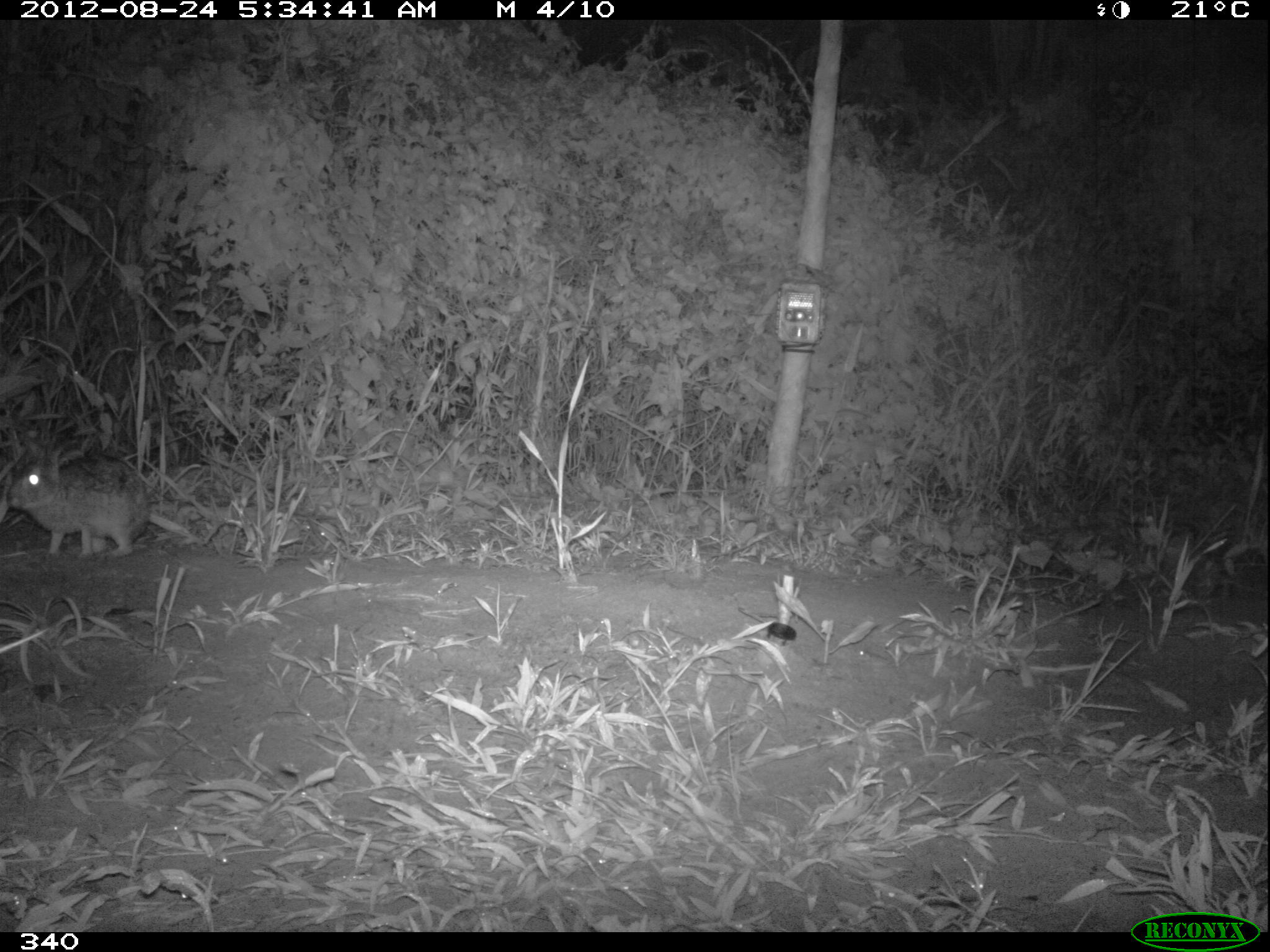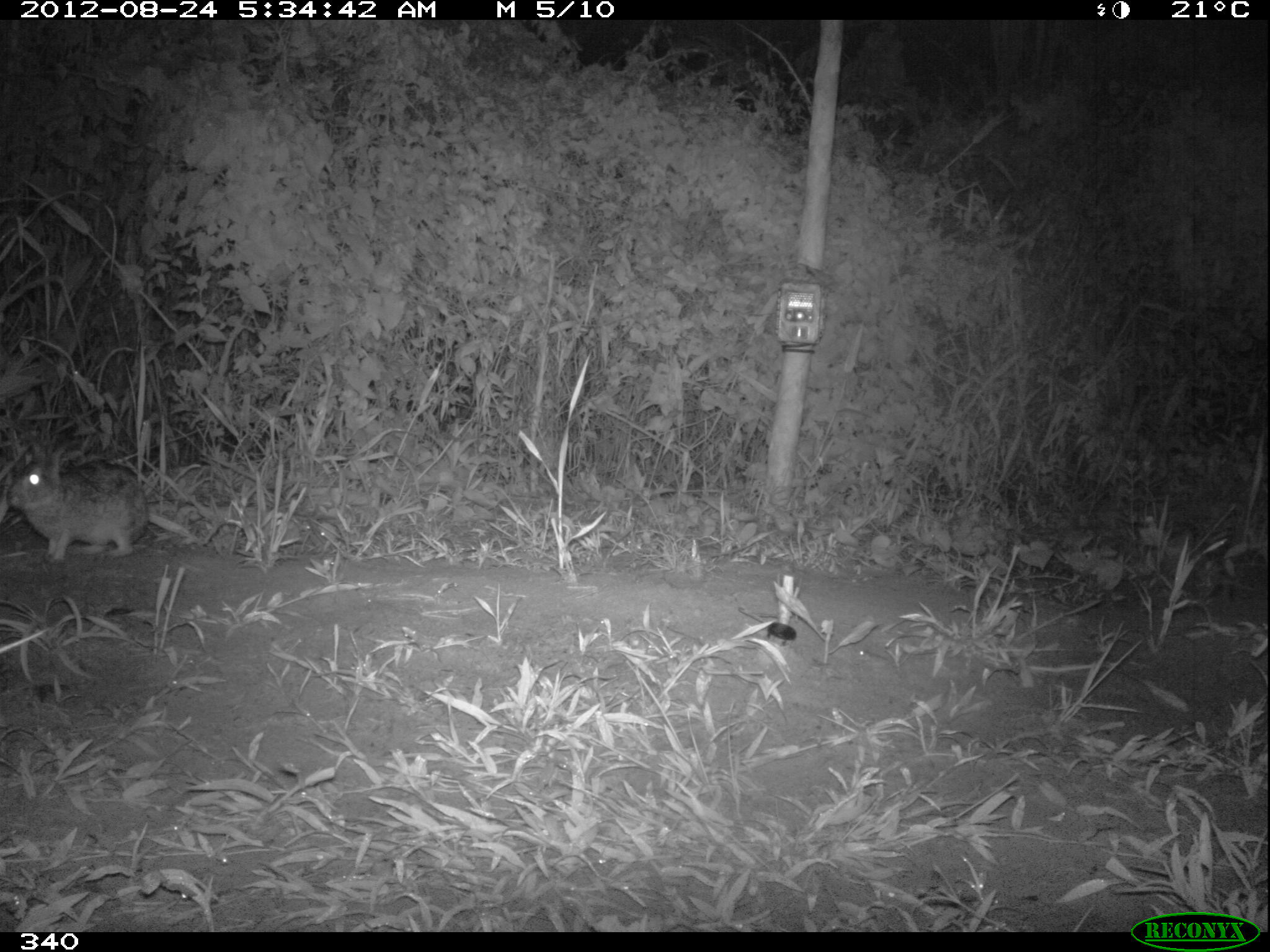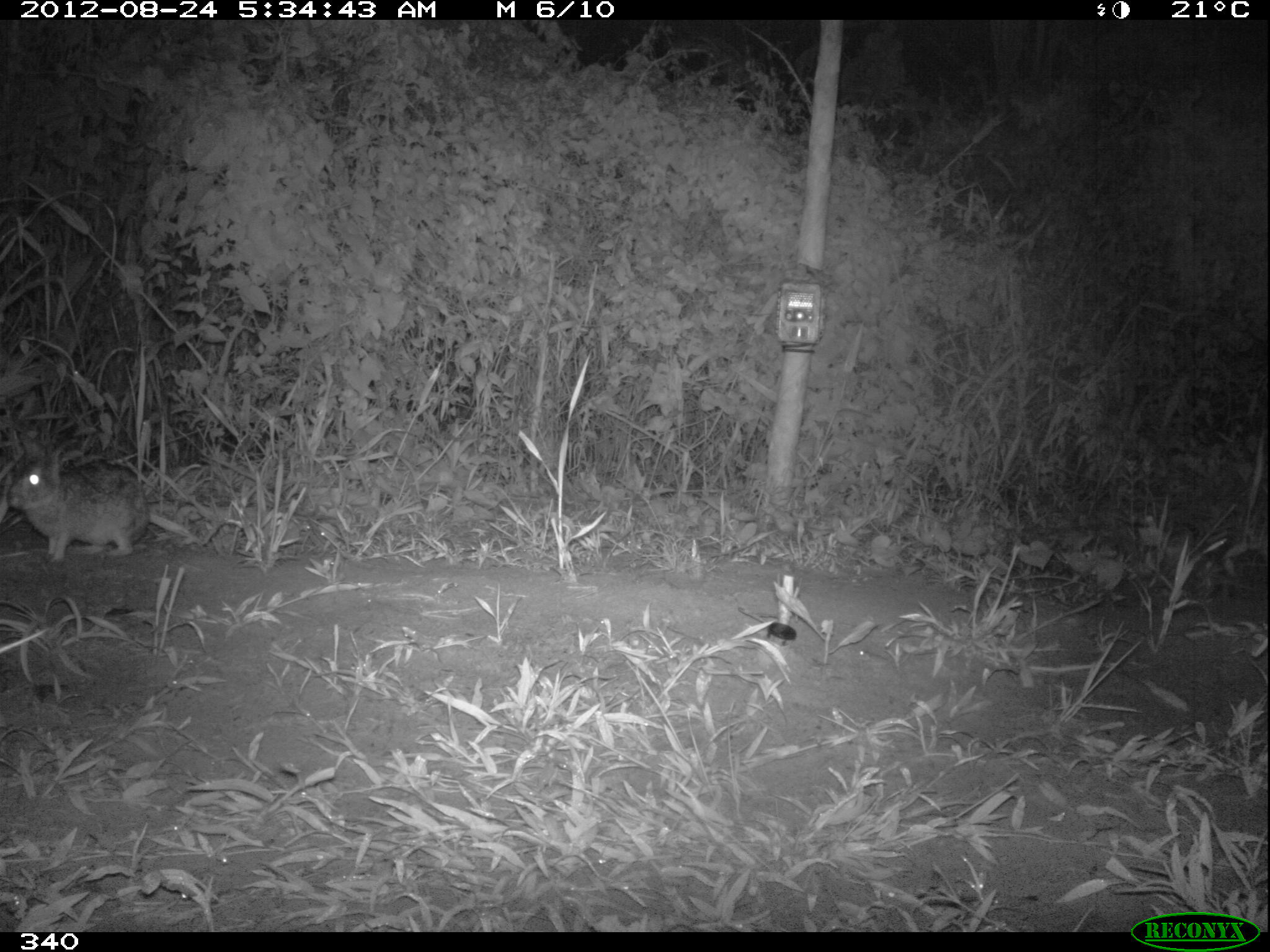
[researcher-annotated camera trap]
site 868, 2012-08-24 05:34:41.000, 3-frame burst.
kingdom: Animalia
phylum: Chordata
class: Mammalia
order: Lagomorpha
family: Leporidae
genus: Sylvilagus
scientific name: Sylvilagus brasiliensis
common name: tapeti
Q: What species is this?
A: Sylvilagus brasiliensis (tapeti).